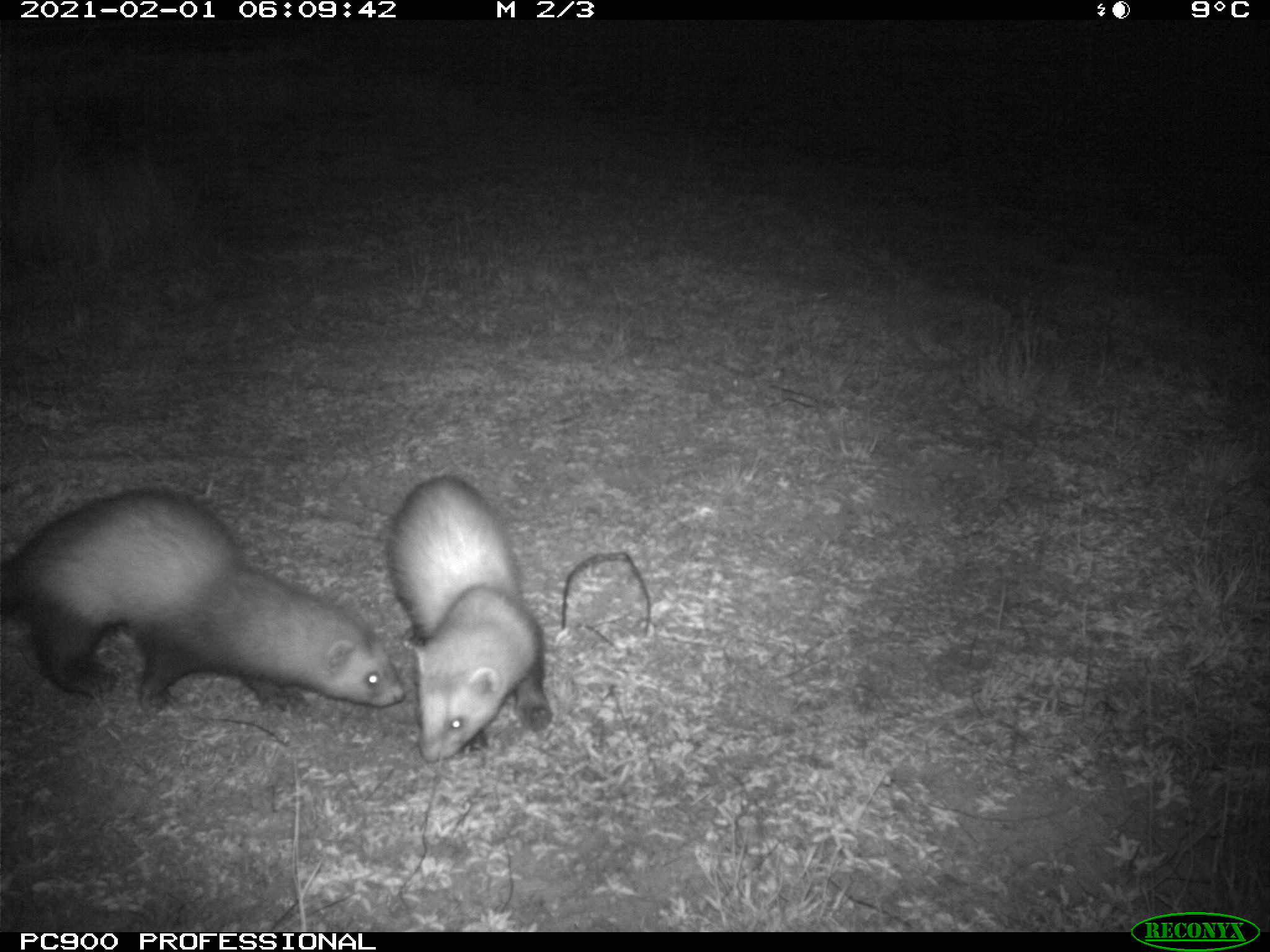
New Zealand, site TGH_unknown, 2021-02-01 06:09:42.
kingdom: Animalia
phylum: Chordata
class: Mammalia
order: Carnivora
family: Mustelidae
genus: Mustela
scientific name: Mustela furo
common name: ferret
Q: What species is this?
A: Ferret (Mustela furo).